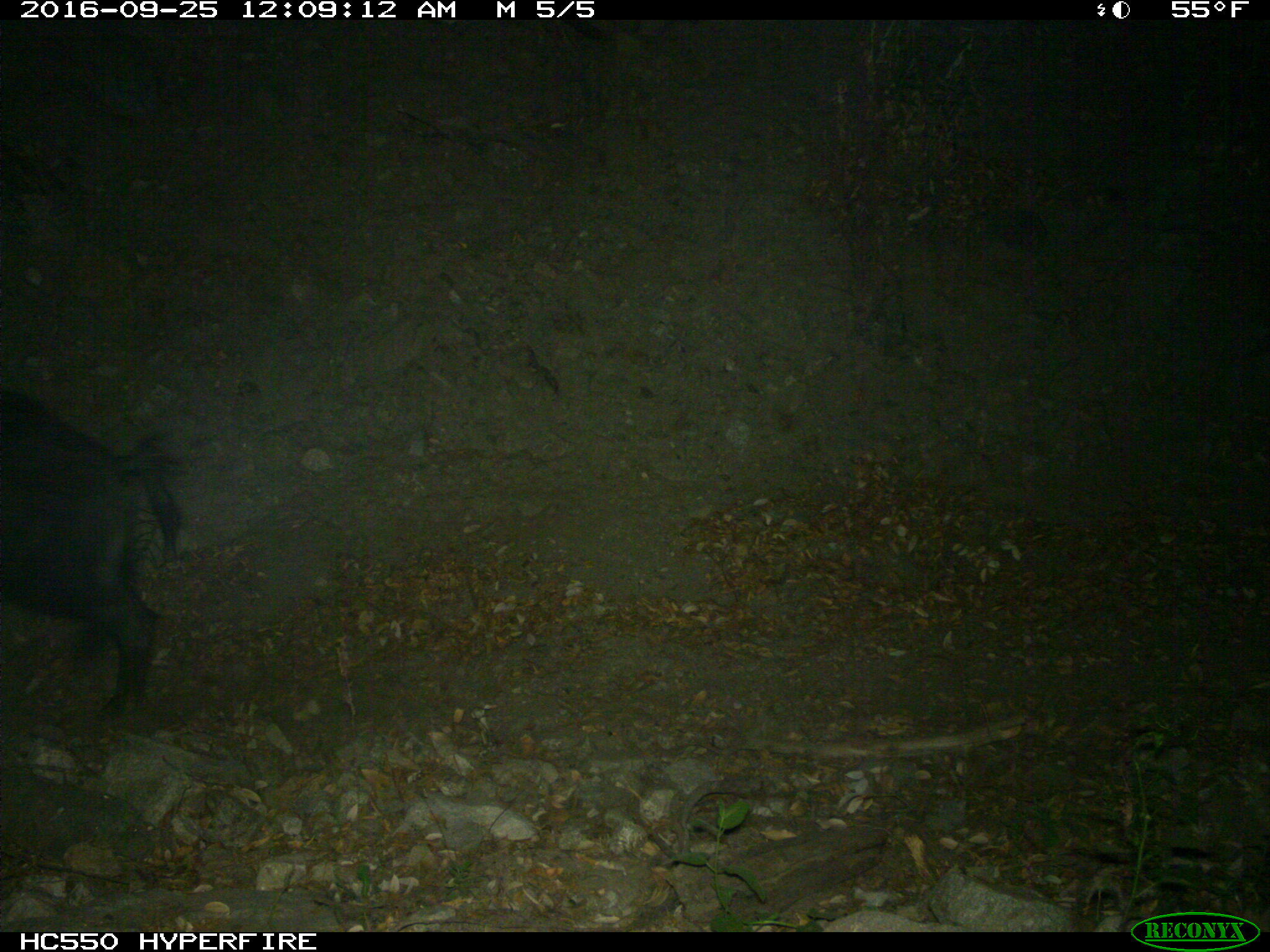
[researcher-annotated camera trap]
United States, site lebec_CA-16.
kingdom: Animalia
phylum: Chordata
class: Mammalia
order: Artiodactyla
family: Suidae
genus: Sus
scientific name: Sus scrofa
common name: wild boar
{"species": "Sus scrofa (wild boar)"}